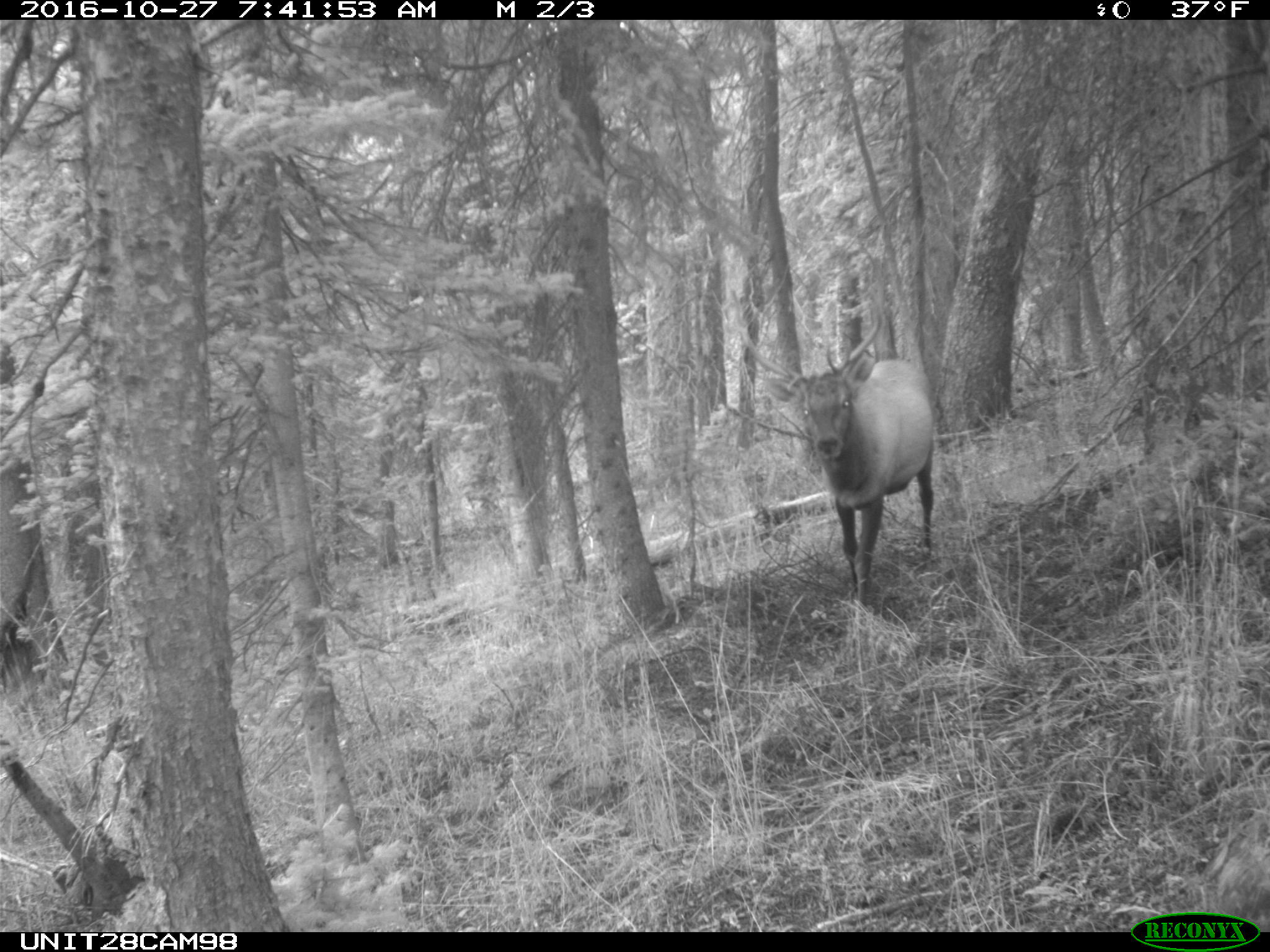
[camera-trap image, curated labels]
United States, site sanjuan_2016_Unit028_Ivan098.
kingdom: Animalia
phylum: Chordata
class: Mammalia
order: Artiodactyla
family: Cervidae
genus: Cervus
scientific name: Cervus elaphus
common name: red deer